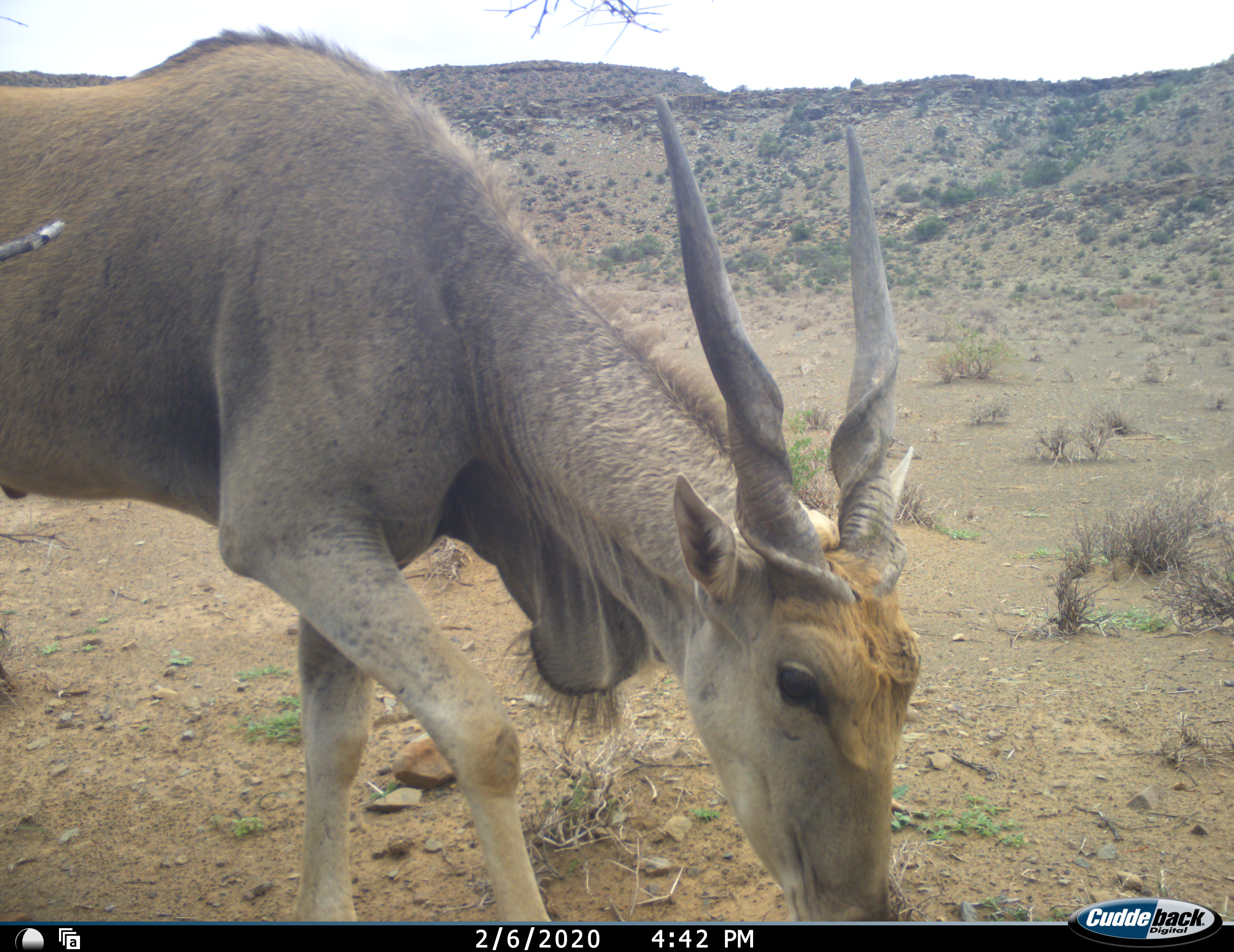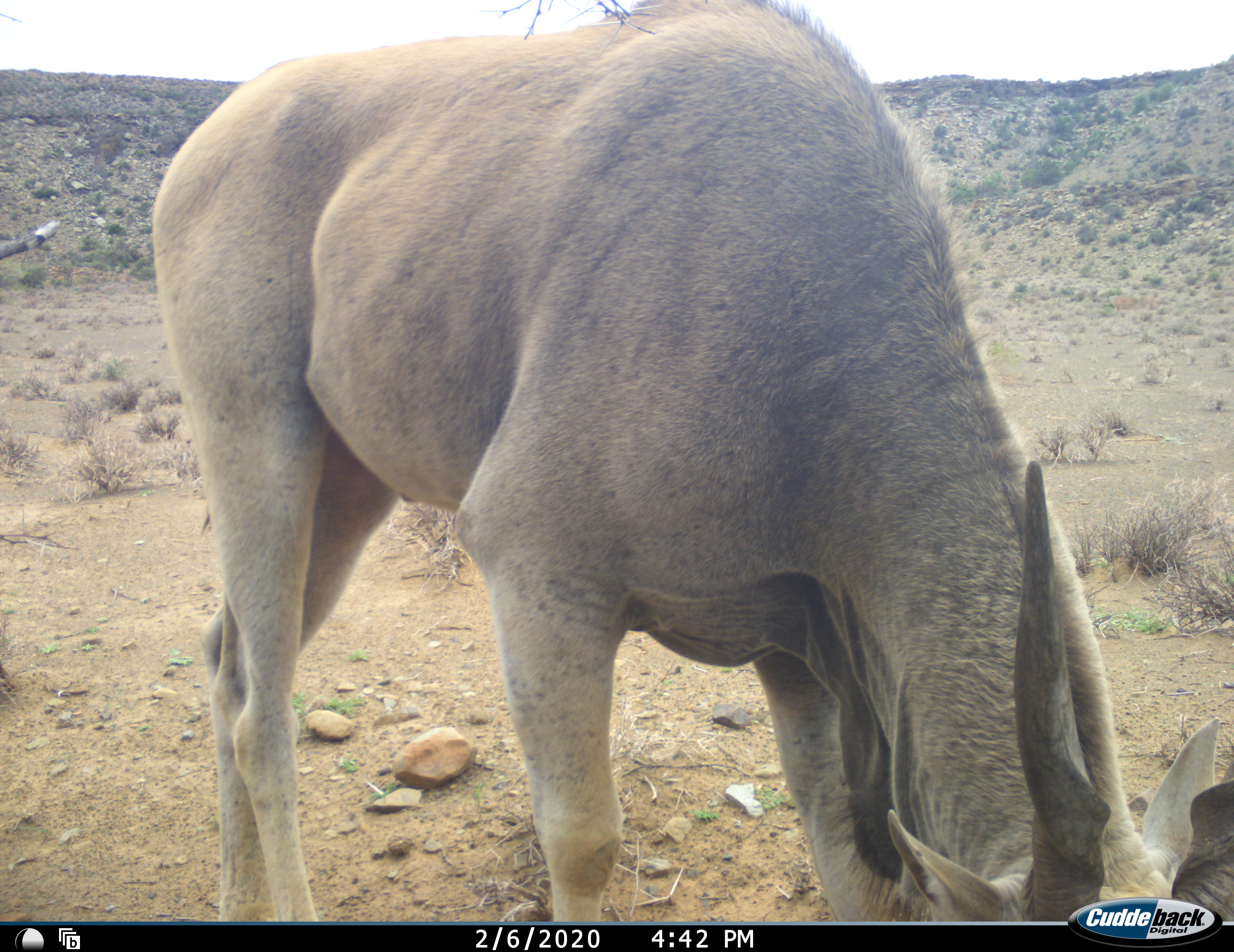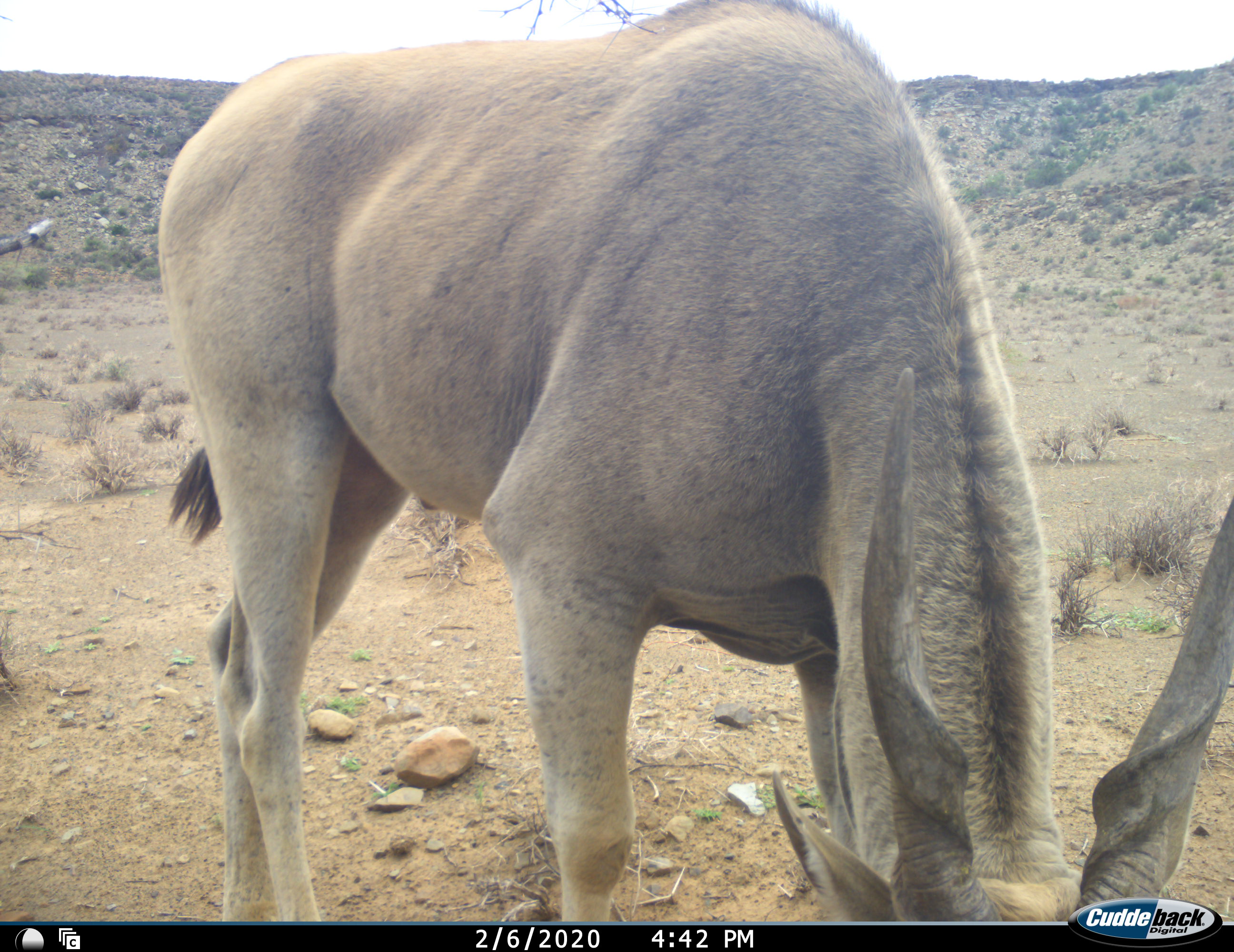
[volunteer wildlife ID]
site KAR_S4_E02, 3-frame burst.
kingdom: Animalia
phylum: Chordata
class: Mammalia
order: Artiodactyla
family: Bovidae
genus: Tragelaphus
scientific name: Tragelaphus oryx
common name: eland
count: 1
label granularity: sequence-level